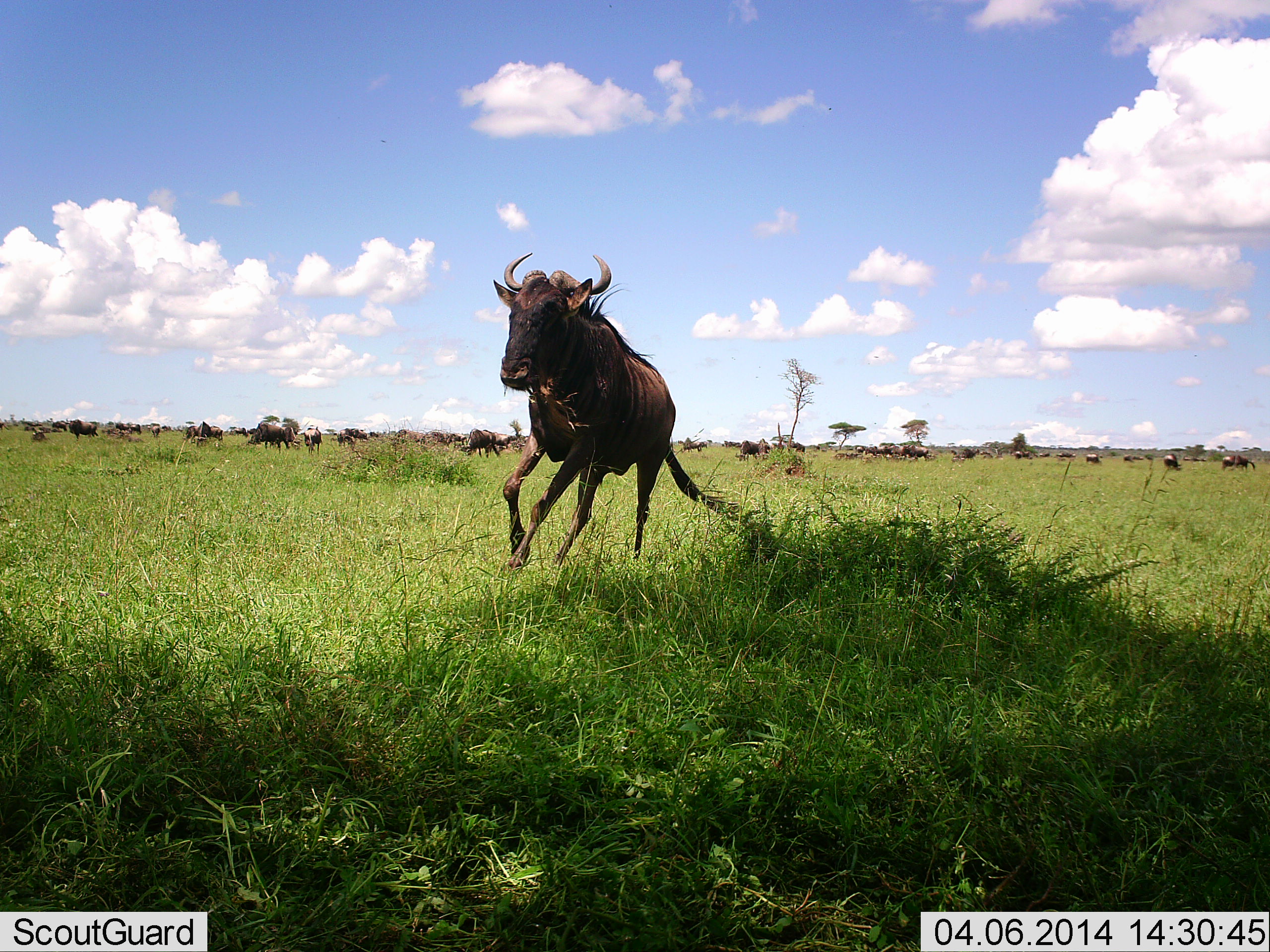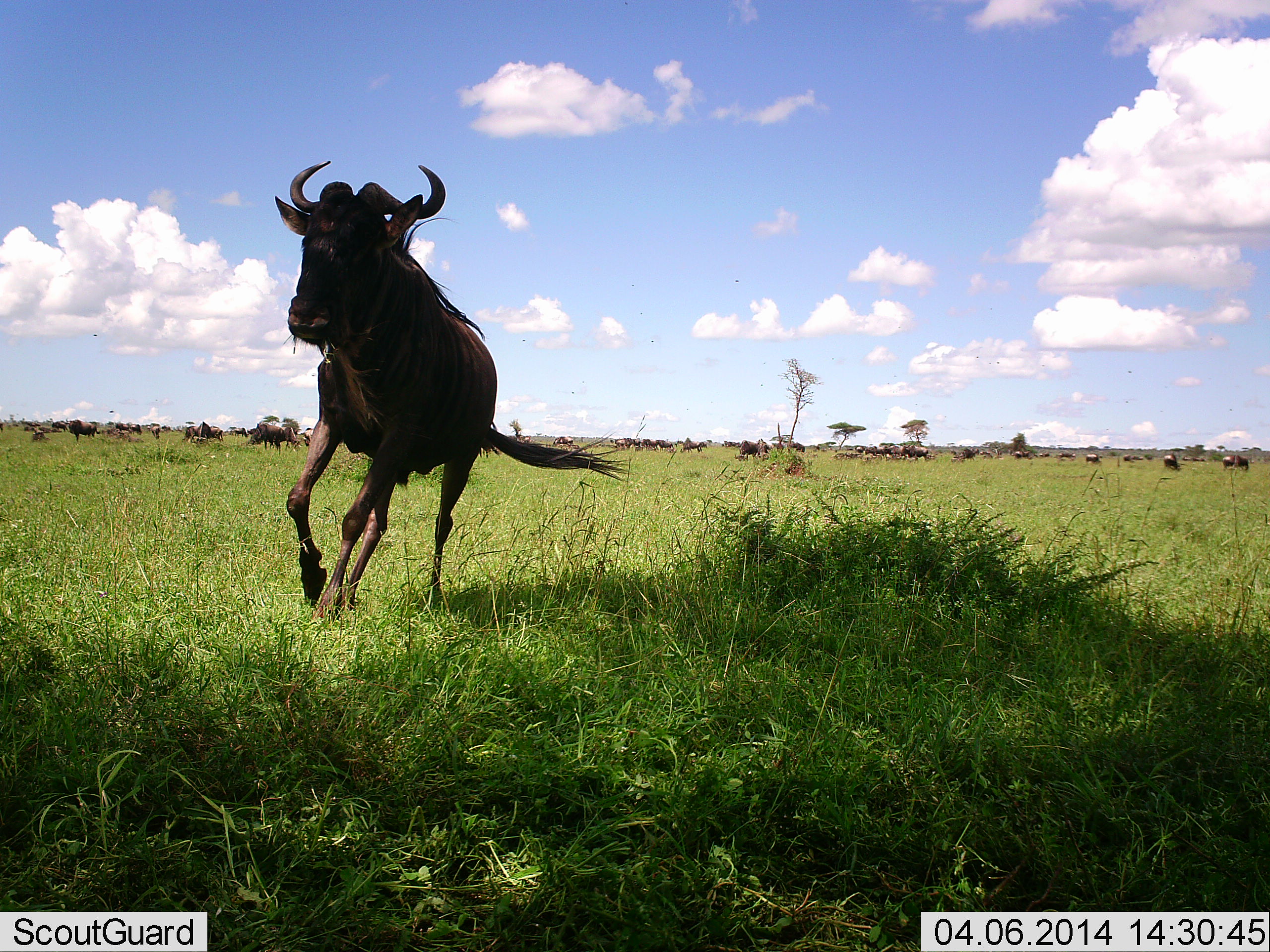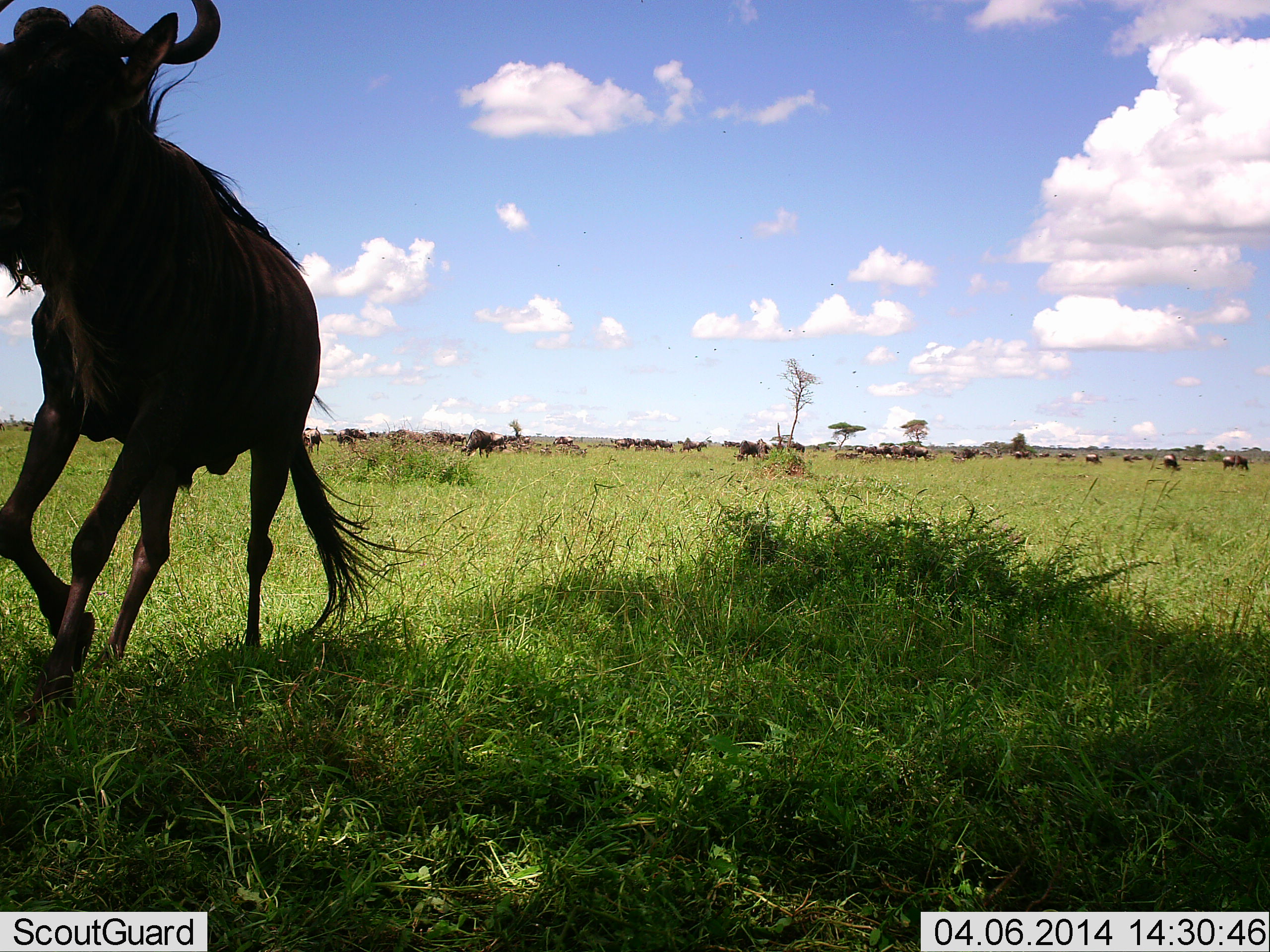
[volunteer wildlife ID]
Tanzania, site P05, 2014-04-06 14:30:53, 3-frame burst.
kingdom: Animalia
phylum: Chordata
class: Mammalia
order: Artiodactyla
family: Bovidae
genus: Connochaetes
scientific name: Connochaetes taurinus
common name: blue wildebeest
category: wildebeest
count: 11-50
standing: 40%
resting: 10%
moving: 100%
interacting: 0%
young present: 0%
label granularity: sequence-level